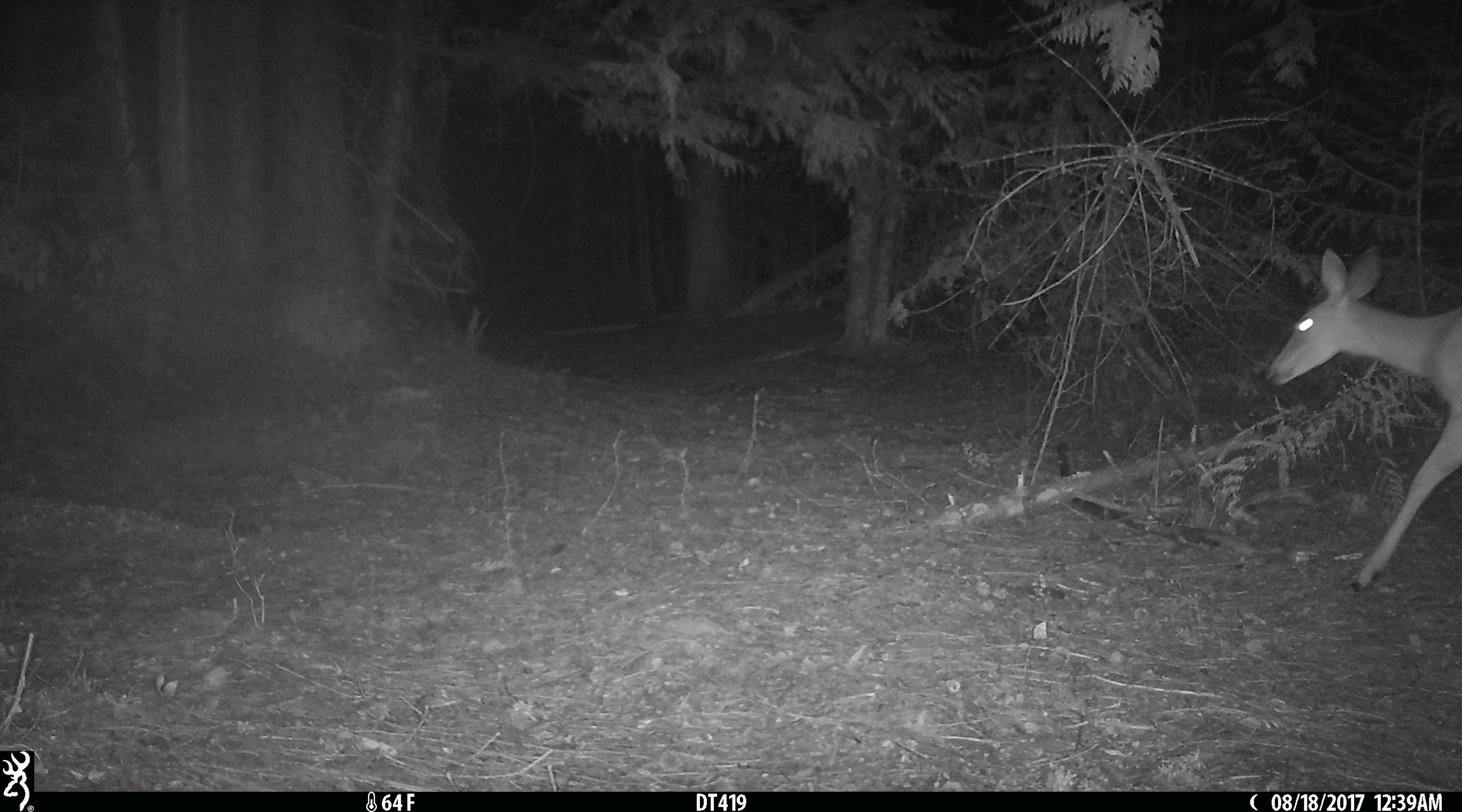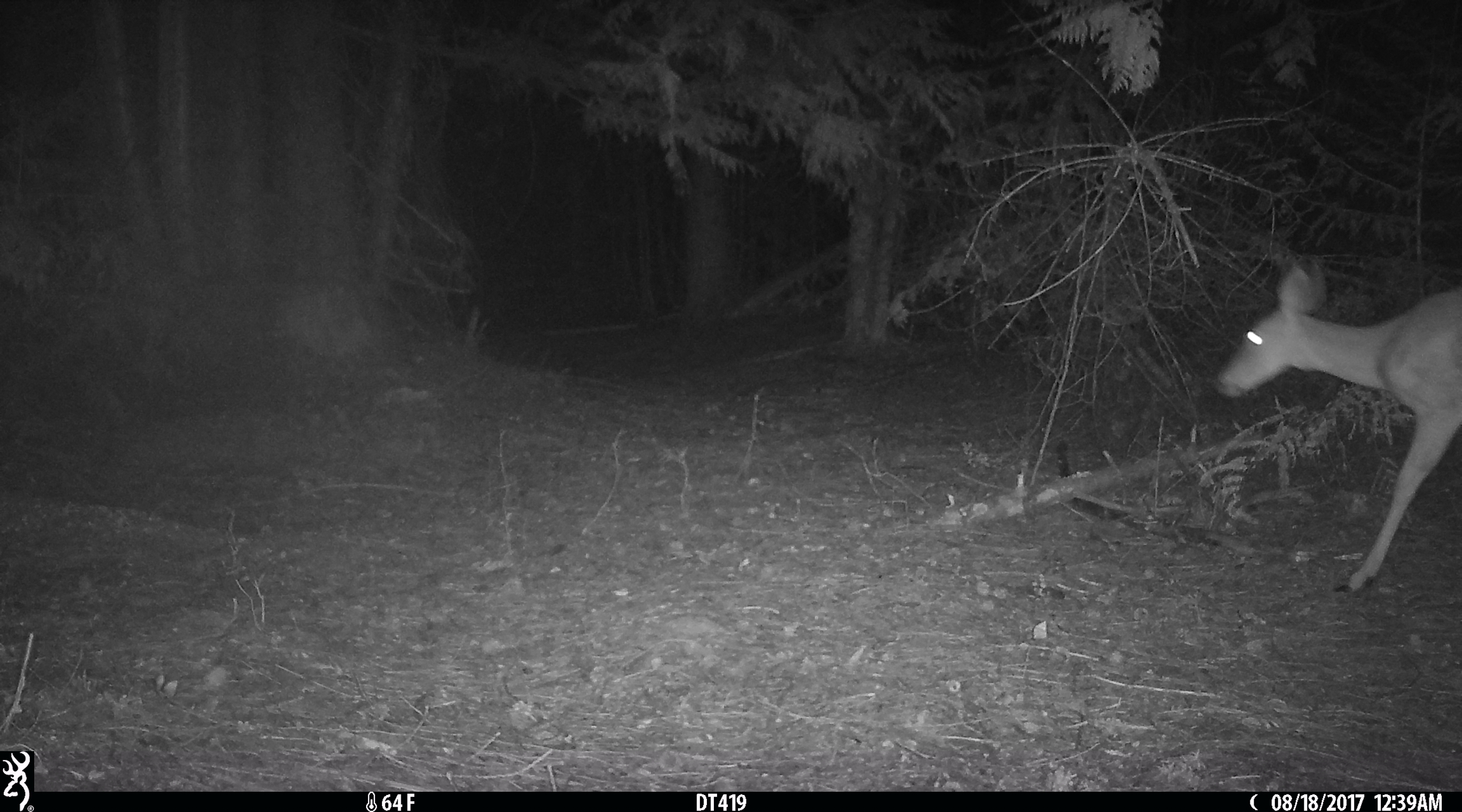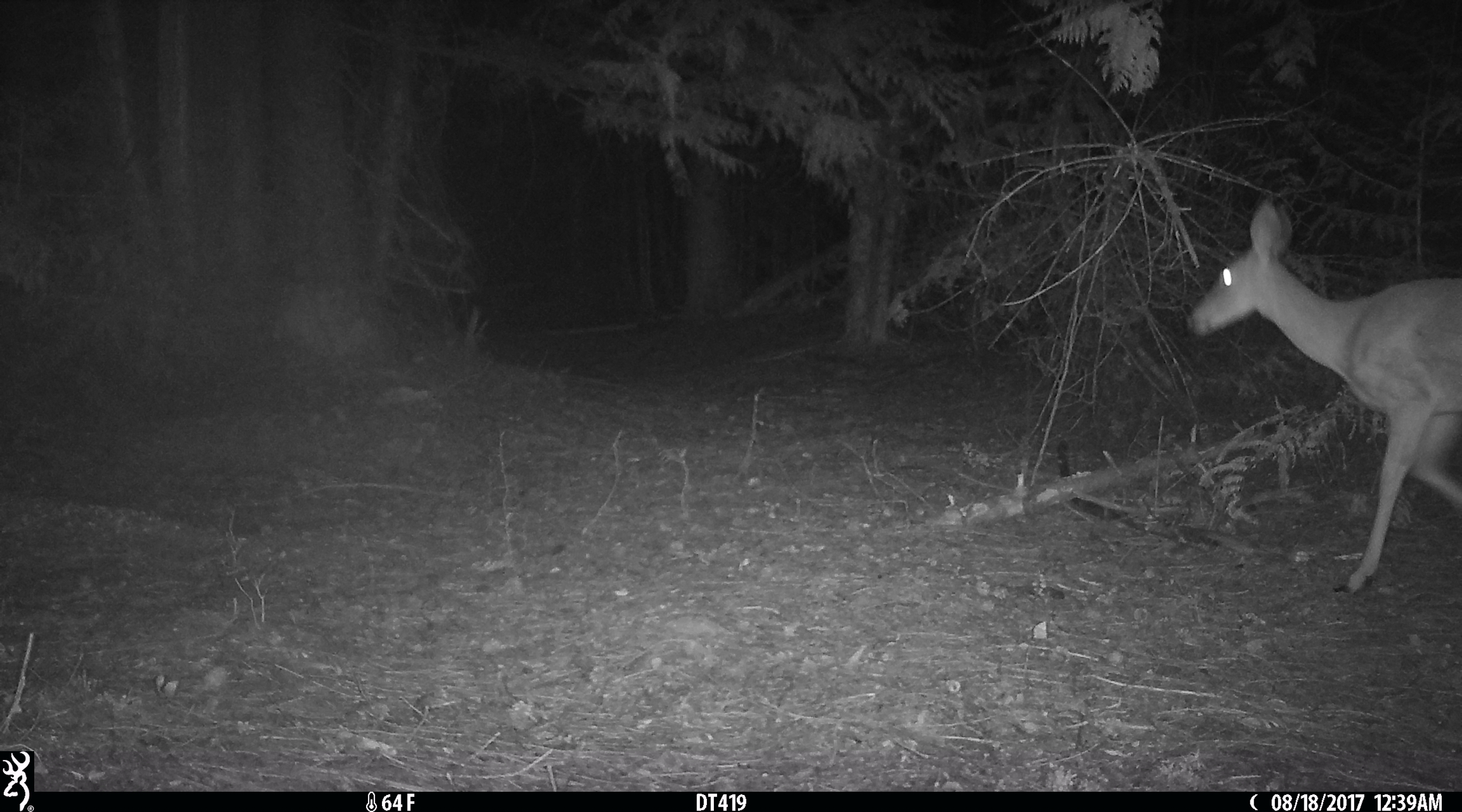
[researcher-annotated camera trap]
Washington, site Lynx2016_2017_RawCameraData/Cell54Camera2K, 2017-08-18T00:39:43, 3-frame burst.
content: unidentified animal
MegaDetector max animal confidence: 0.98